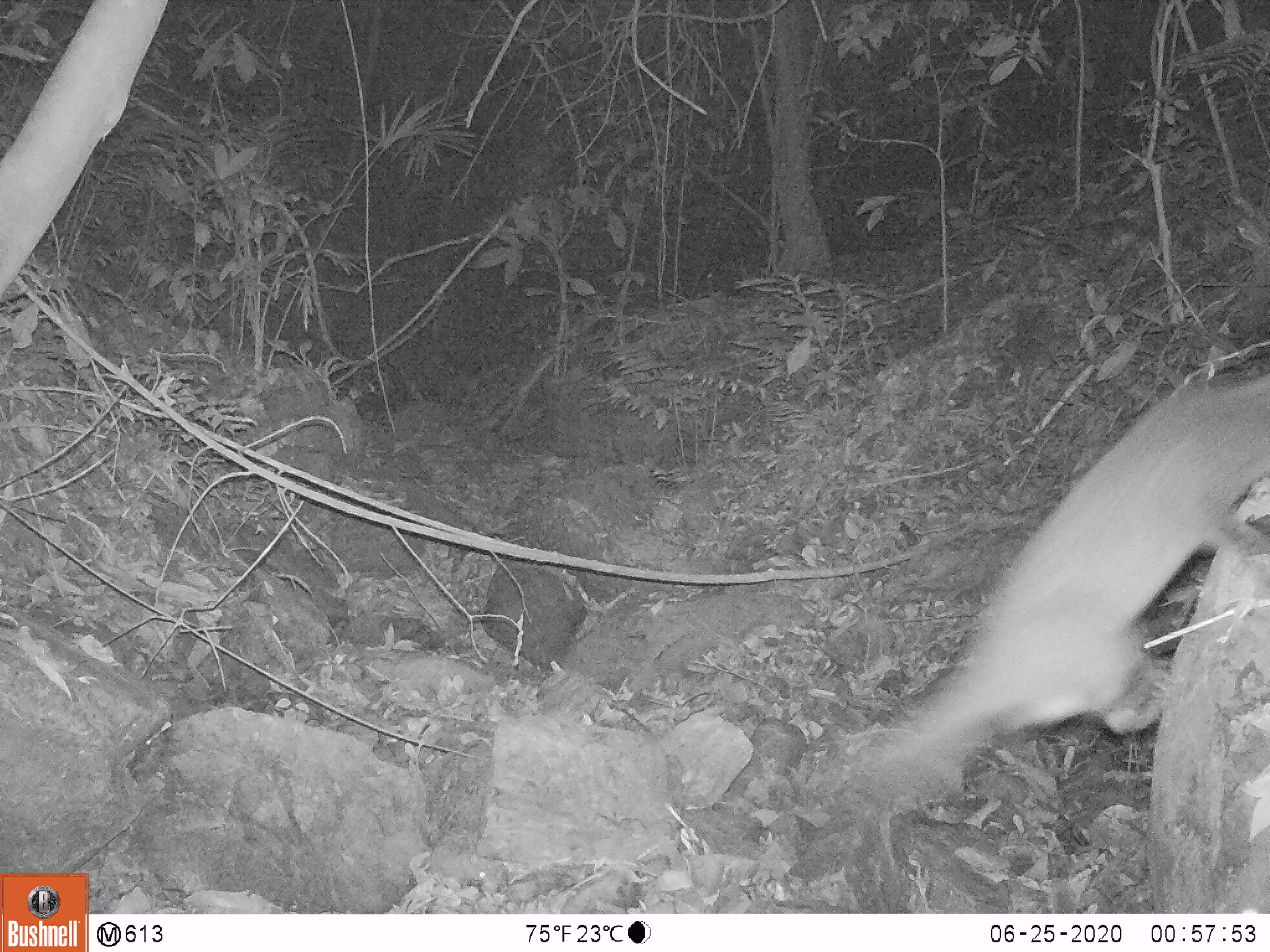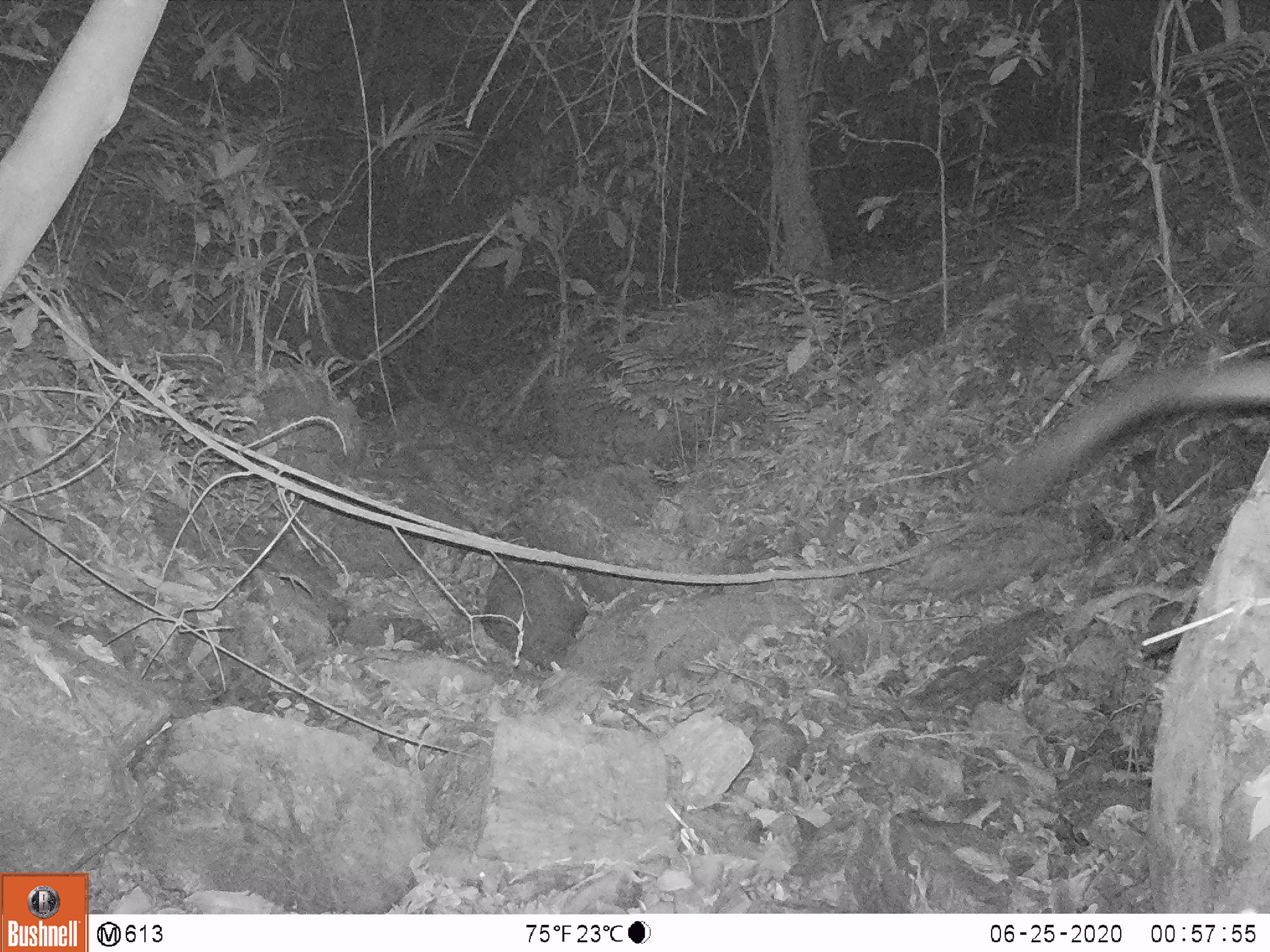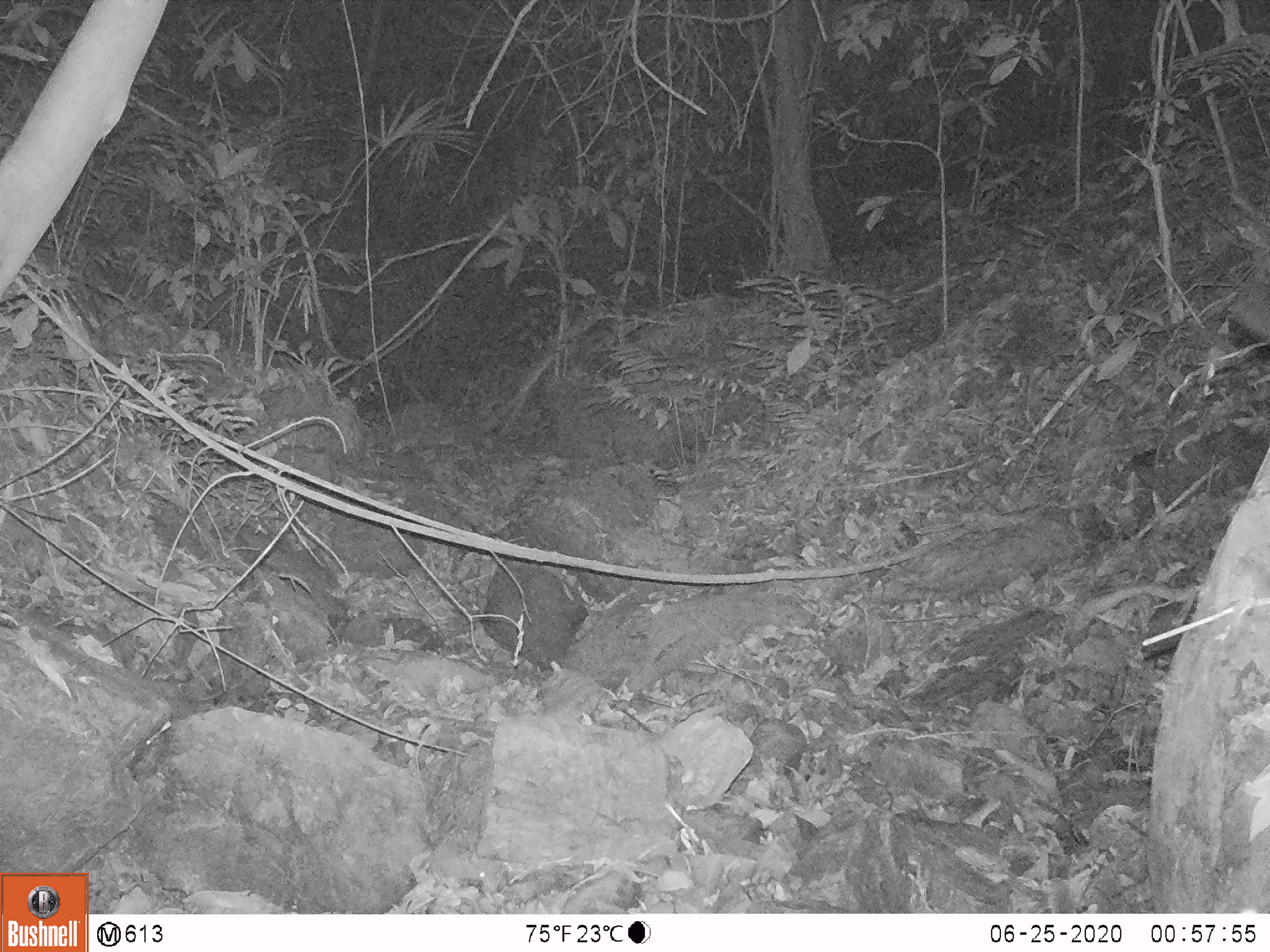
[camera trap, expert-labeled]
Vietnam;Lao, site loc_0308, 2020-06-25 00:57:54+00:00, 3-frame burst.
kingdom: Animalia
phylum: Chordata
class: Mammalia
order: Carnivora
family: Viverridae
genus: Paguma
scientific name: Paguma larvata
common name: masked palm civet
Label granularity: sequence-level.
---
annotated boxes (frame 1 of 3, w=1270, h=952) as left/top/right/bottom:
masked palm civet: 850/373/1270/792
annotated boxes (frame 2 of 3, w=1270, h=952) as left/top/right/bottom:
masked palm civet: 991/357/1270/513